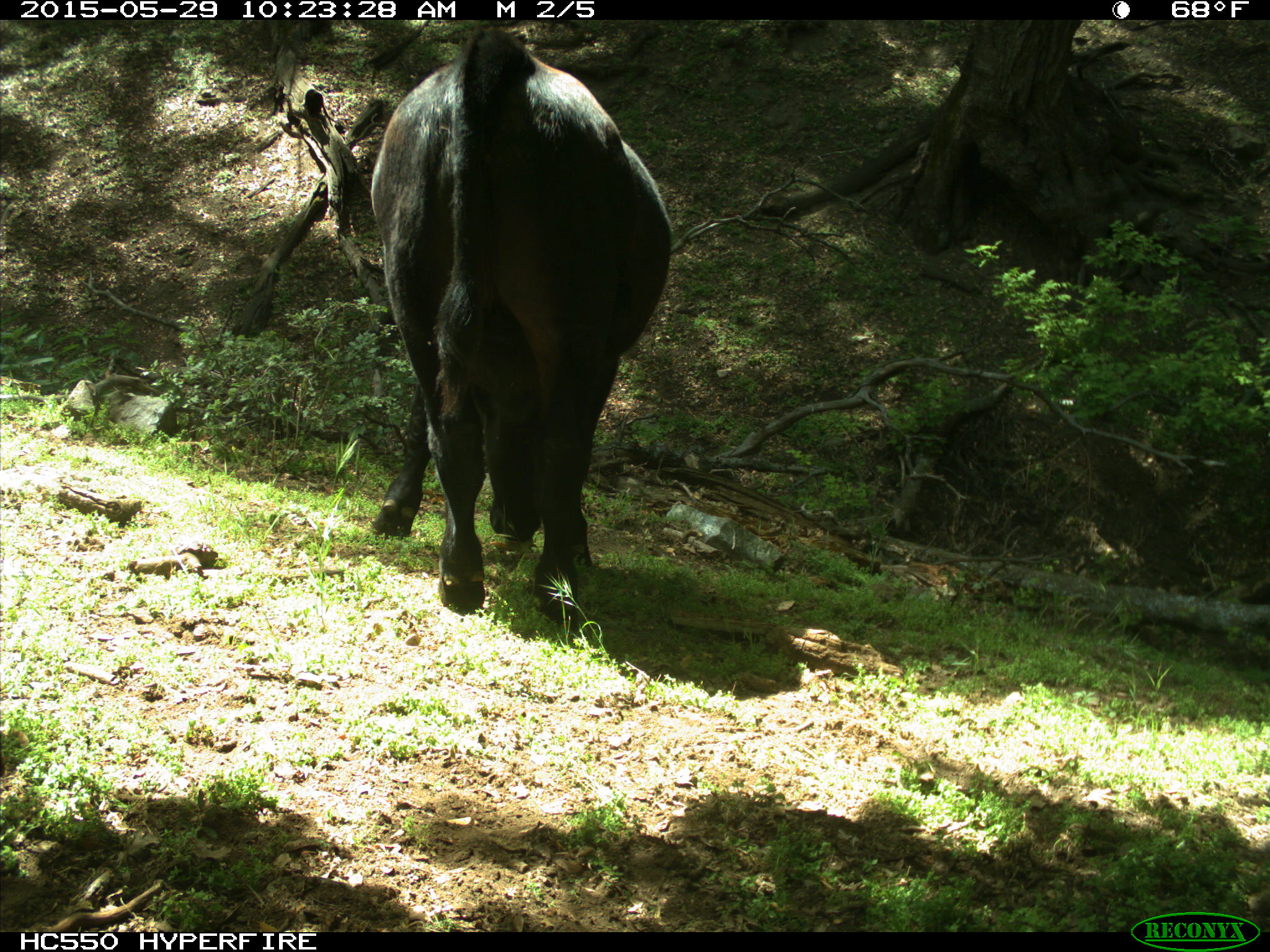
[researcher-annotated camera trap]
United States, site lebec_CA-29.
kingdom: Animalia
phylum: Chordata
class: Mammalia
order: Artiodactyla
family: Bovidae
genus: Bos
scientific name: Bos taurus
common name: domestic cow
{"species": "Bos taurus (domestic cow)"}